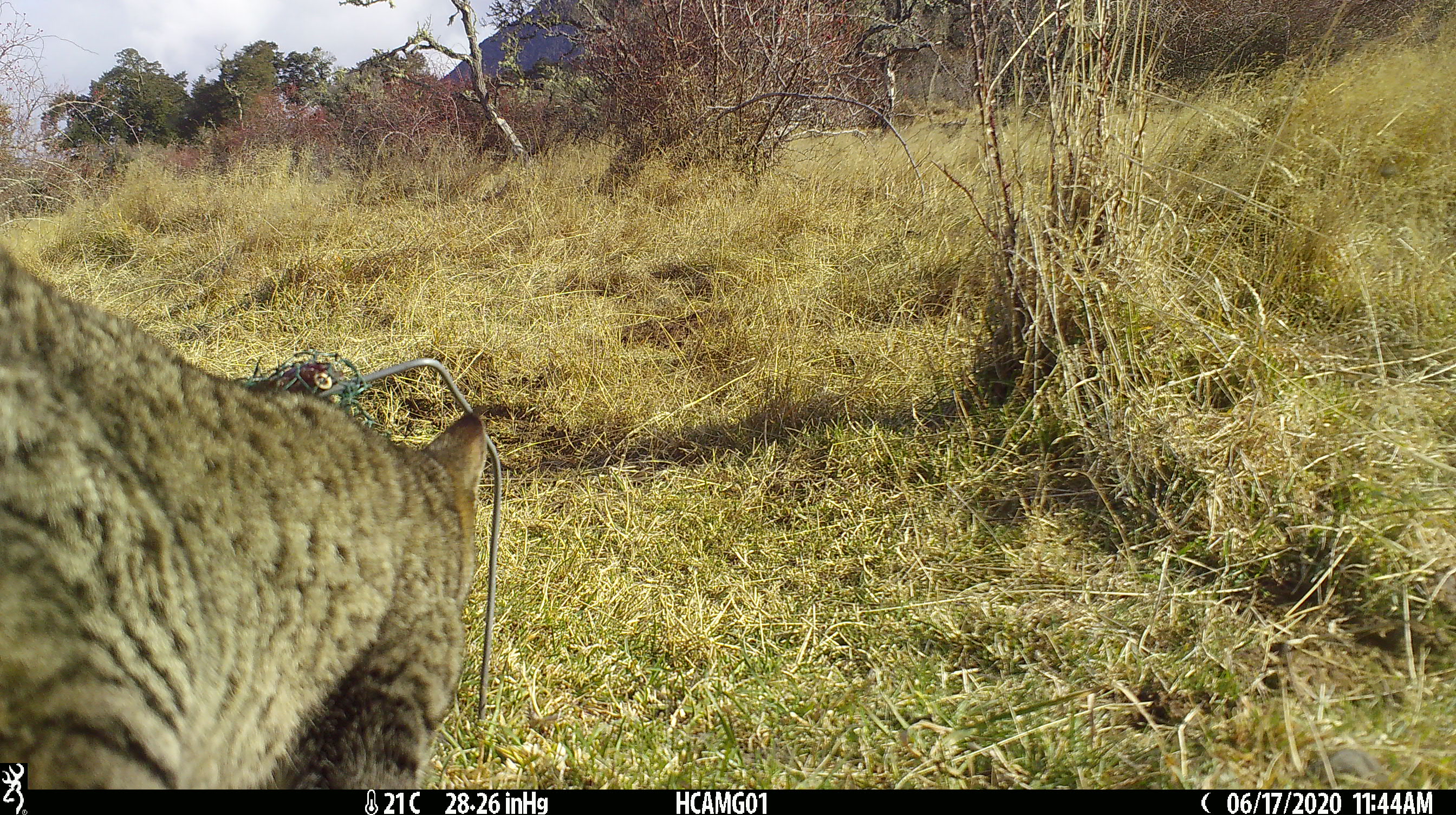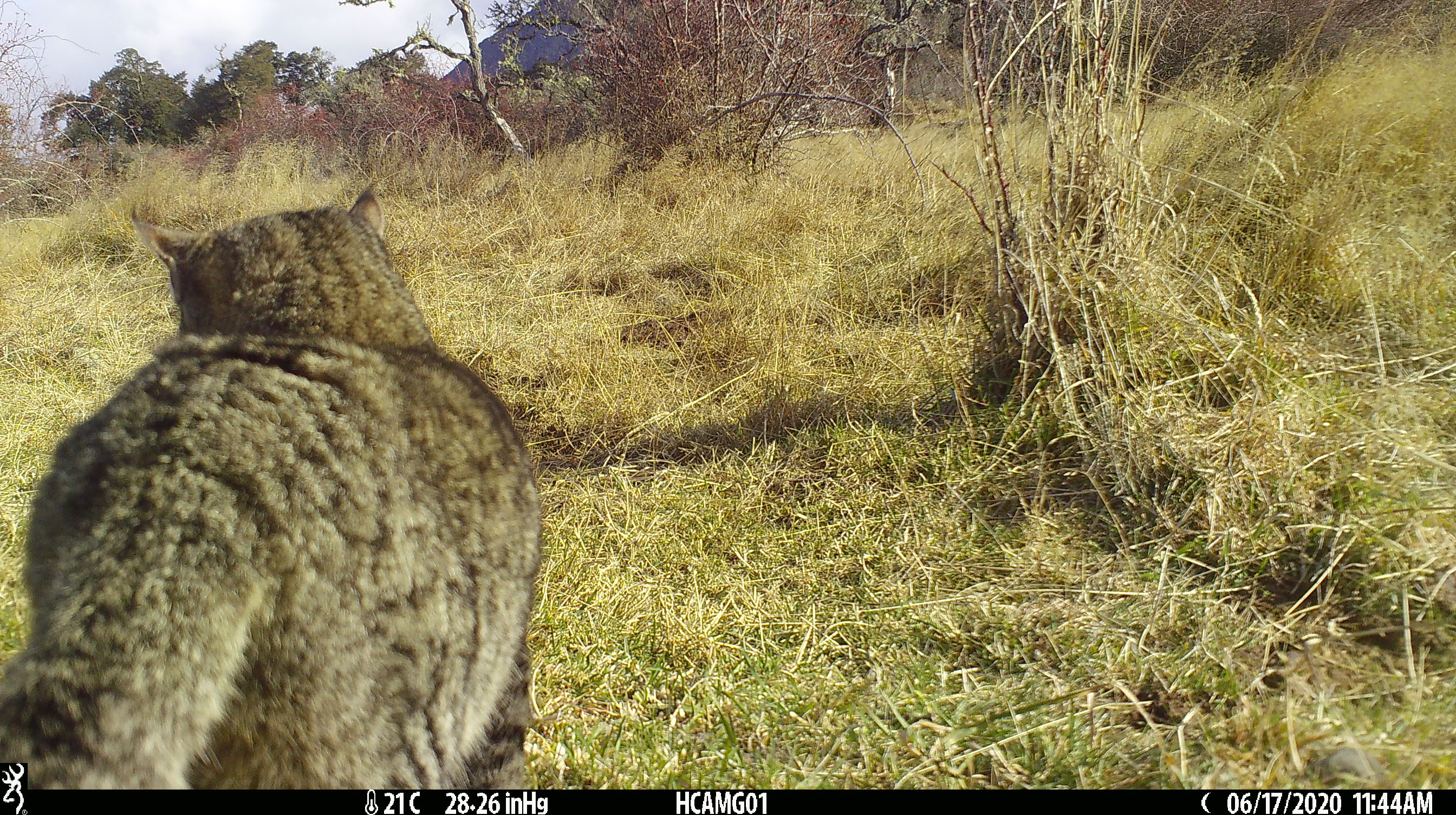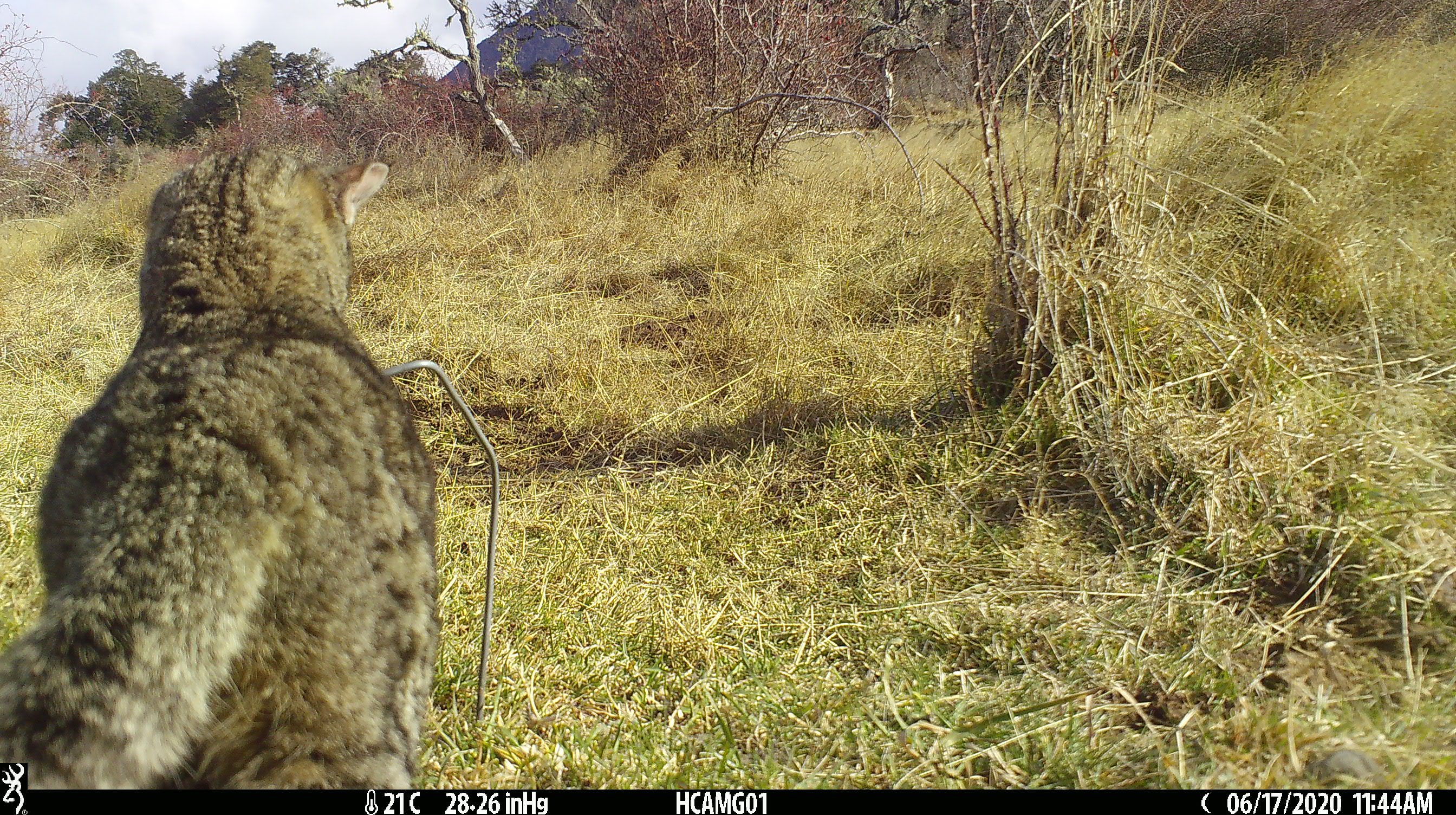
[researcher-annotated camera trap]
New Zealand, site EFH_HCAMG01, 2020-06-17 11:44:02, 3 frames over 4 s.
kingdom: Animalia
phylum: Chordata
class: Mammalia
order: Carnivora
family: Felidae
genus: Felis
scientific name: Felis catus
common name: domestic cat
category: cat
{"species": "cat (domestic cat) (Felis catus)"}